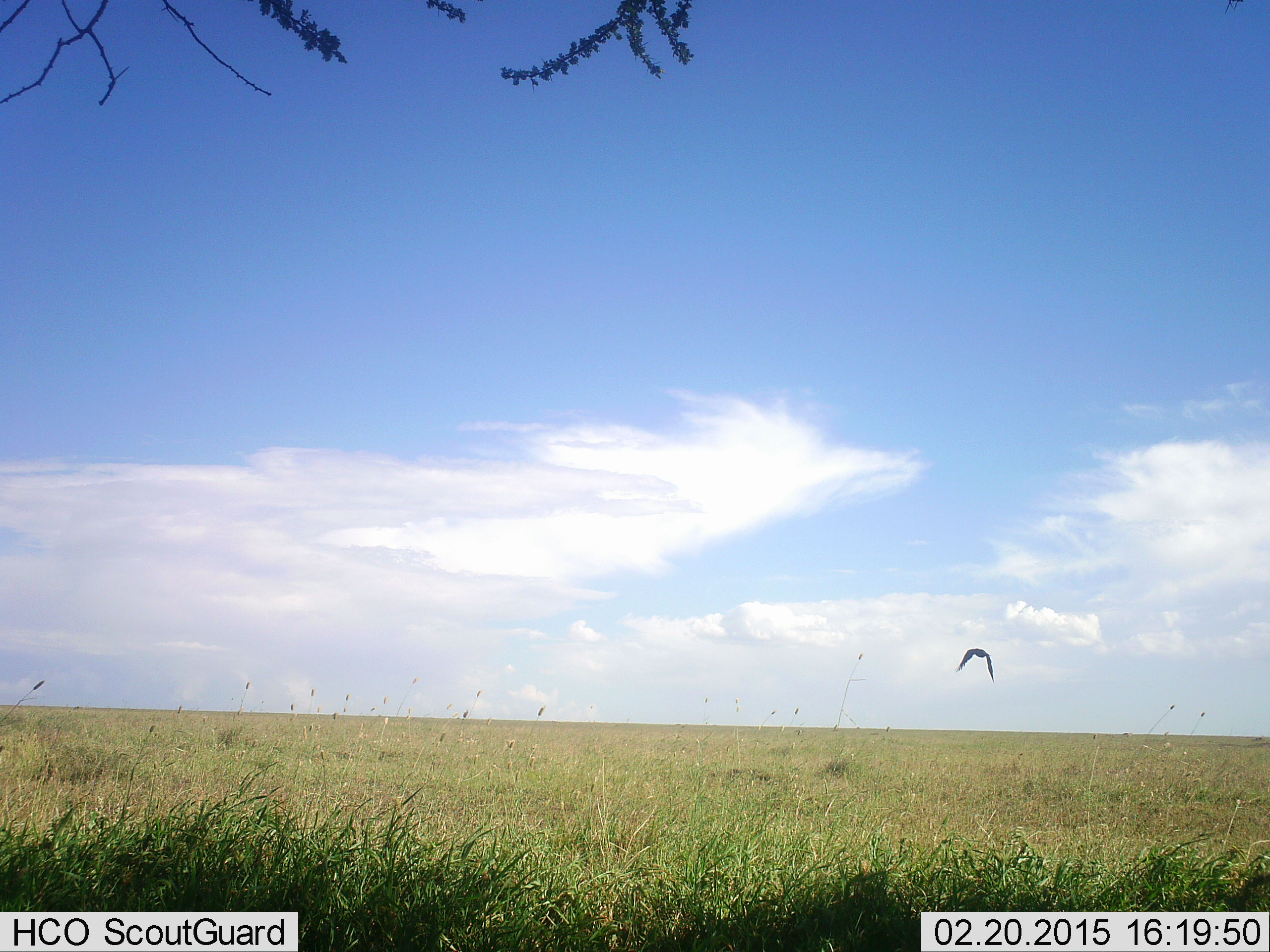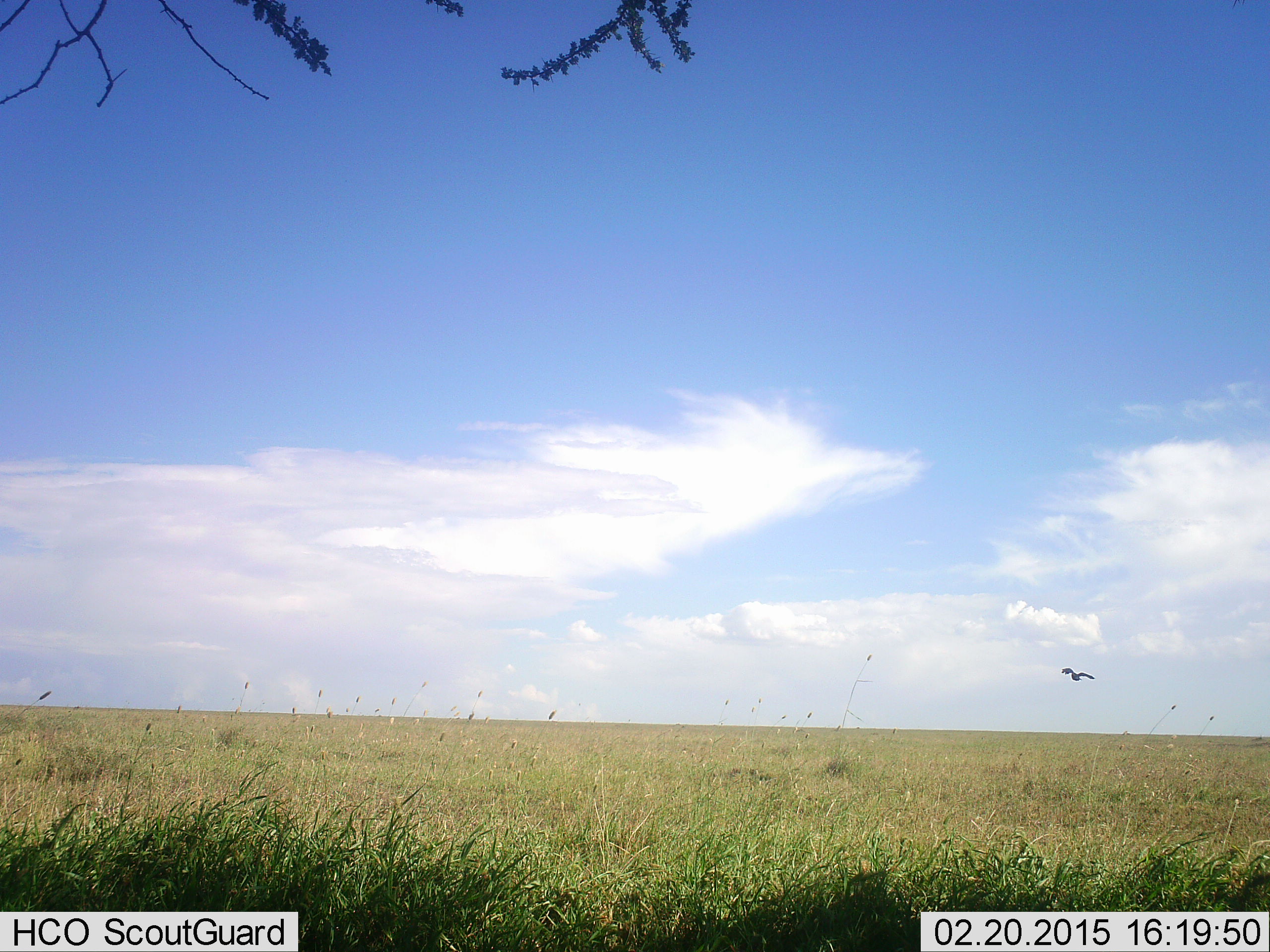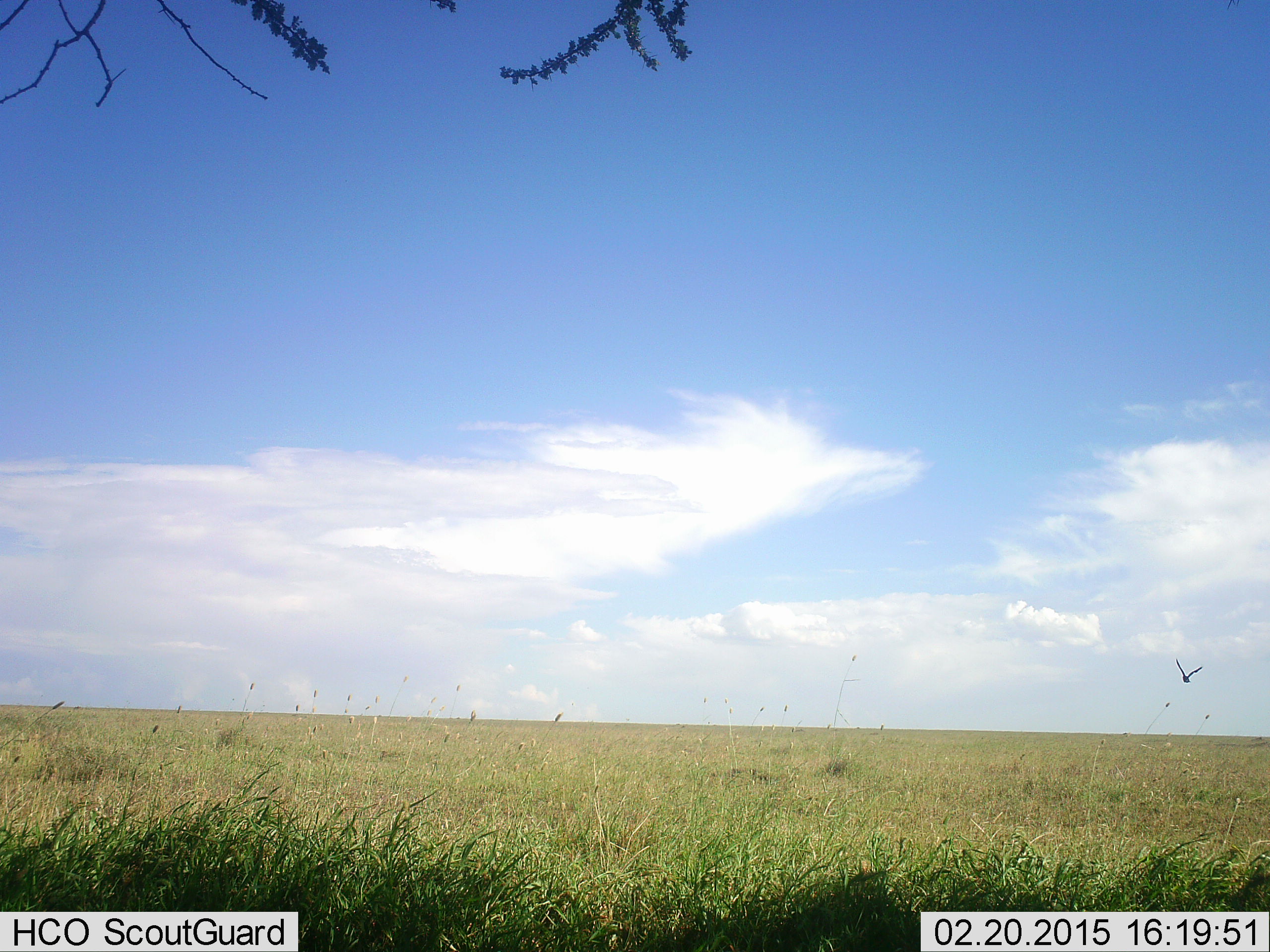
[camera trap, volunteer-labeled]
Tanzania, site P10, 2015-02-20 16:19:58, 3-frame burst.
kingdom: Animalia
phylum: Chordata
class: Aves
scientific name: Aves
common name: bird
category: otherbird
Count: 1.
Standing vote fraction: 0%.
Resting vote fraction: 0%.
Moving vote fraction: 100%.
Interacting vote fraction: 0%.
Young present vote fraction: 0%.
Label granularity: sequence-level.